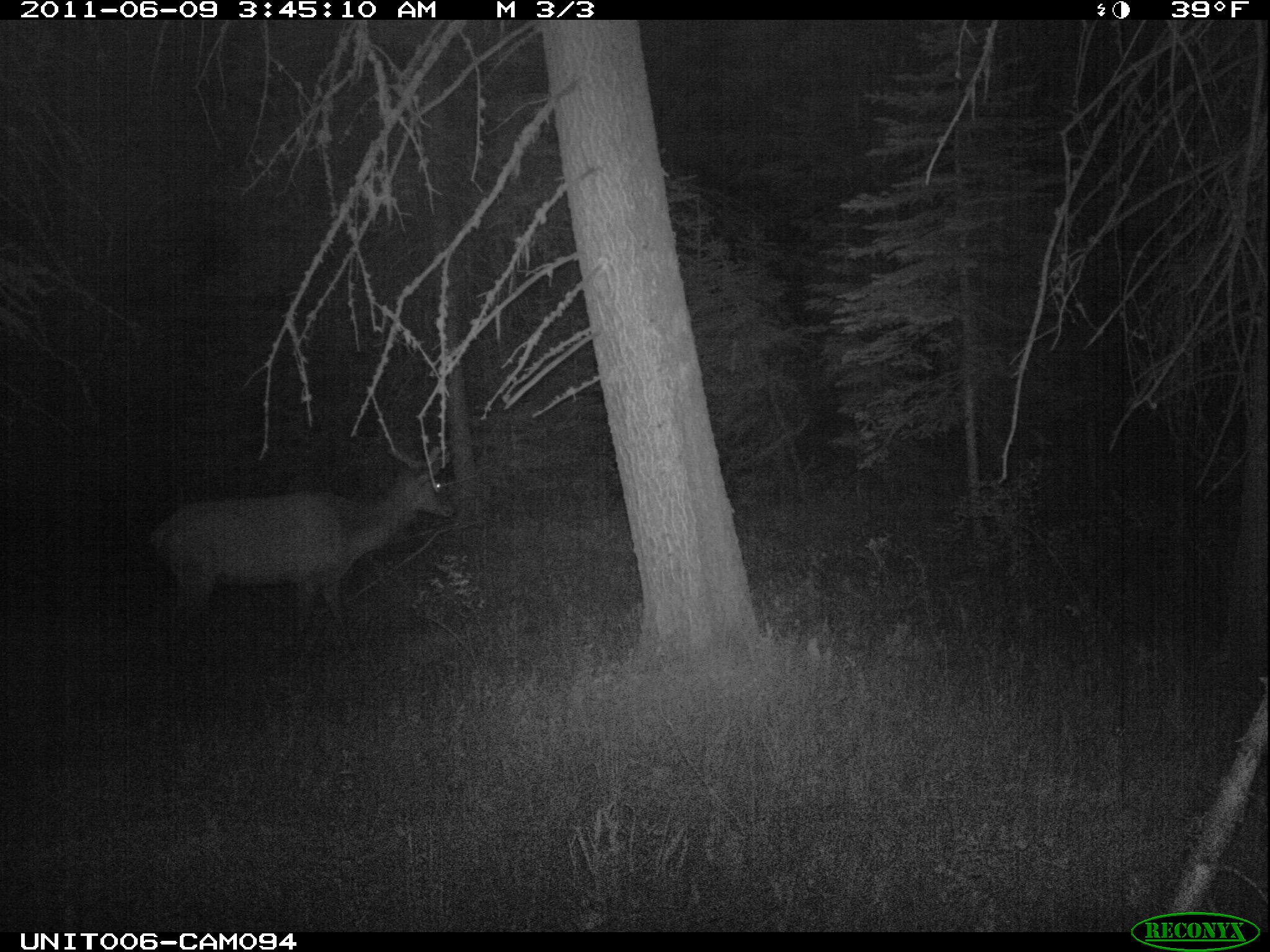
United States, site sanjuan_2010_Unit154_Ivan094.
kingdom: Animalia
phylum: Chordata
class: Mammalia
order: Artiodactyla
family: Cervidae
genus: Cervus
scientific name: Cervus elaphus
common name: red deer